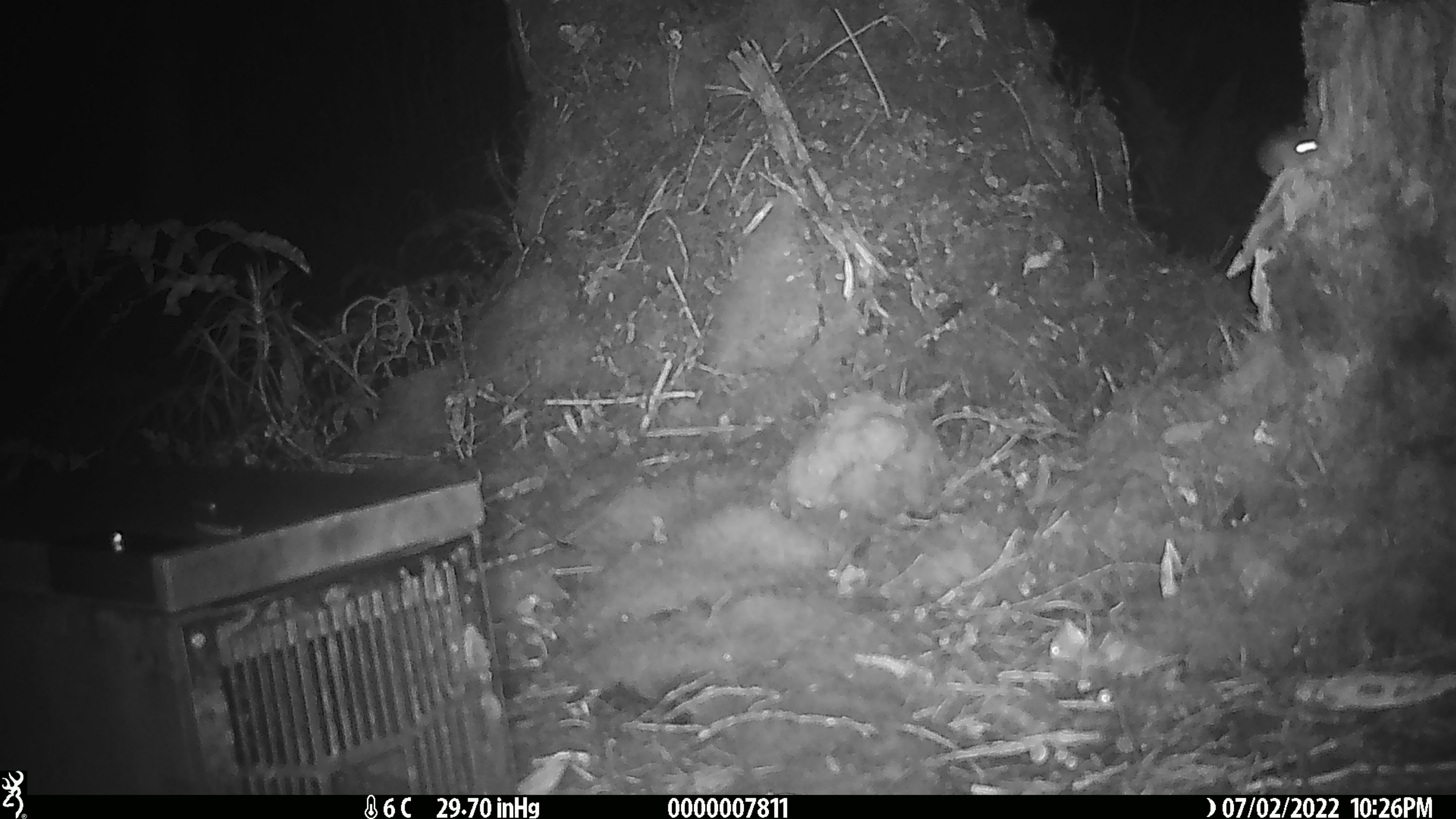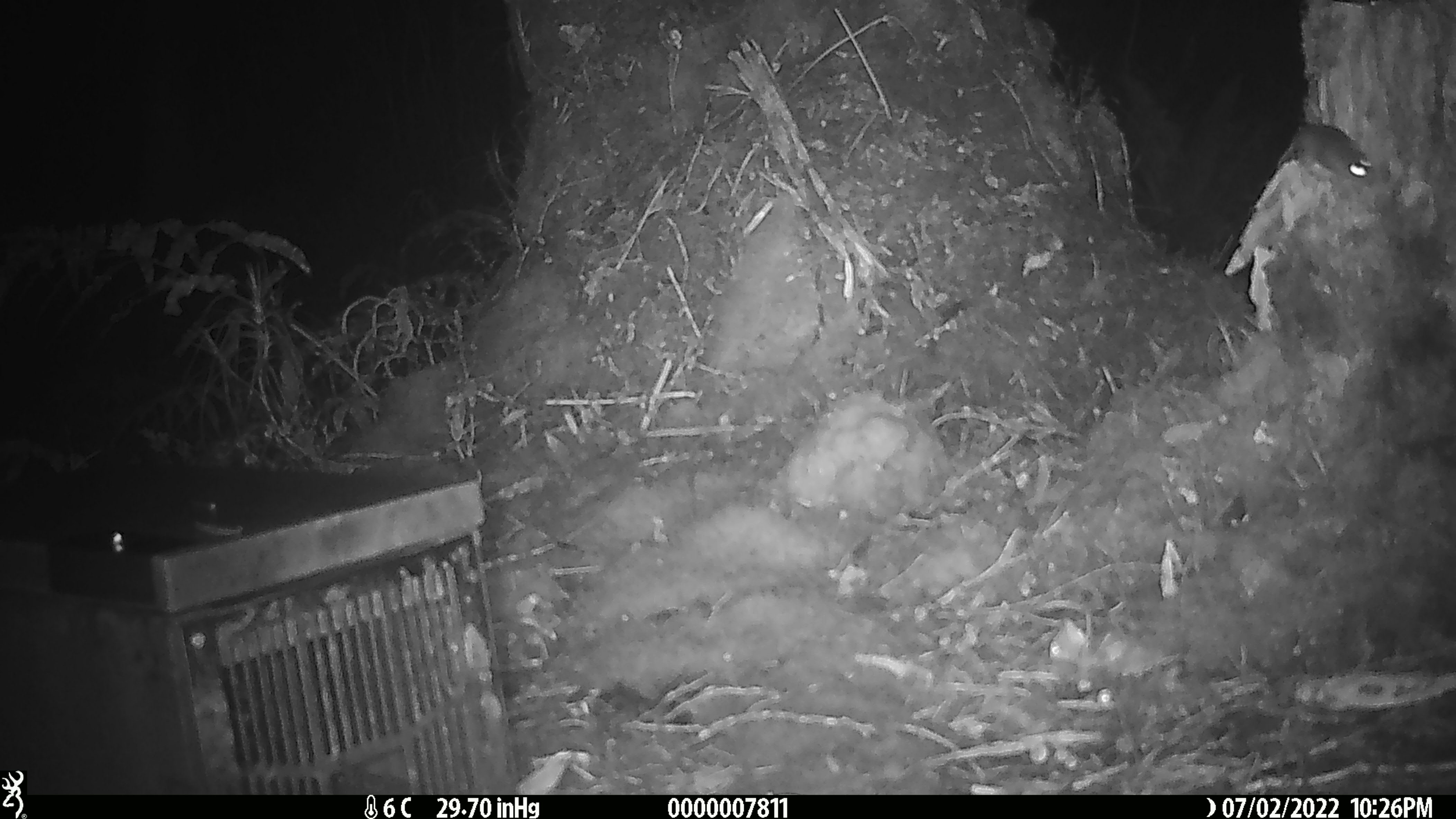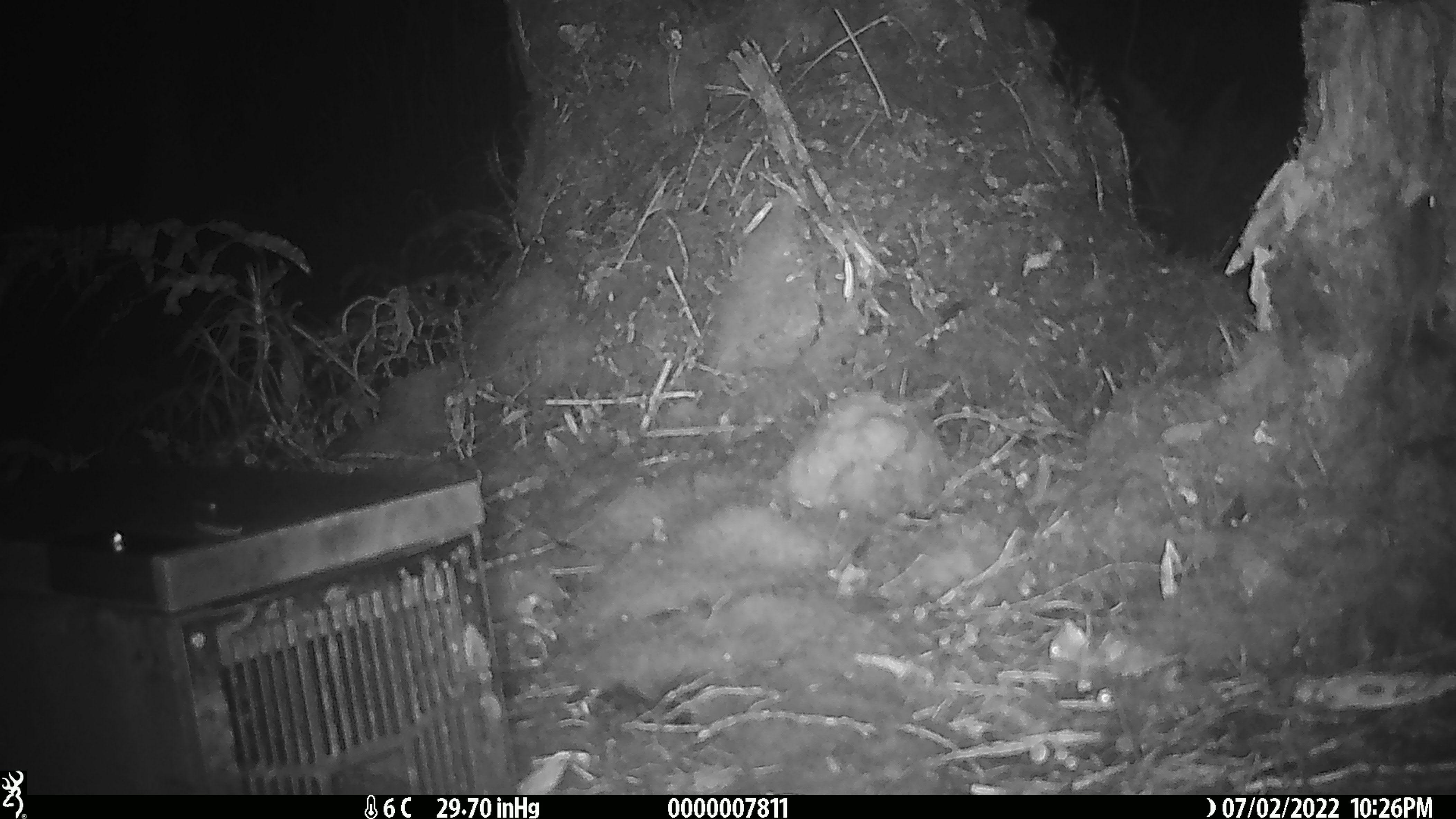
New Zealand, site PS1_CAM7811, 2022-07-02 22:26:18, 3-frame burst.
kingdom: Animalia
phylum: Chordata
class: Mammalia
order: Rodentia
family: Muridae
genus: Mus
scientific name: Mus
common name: mouse